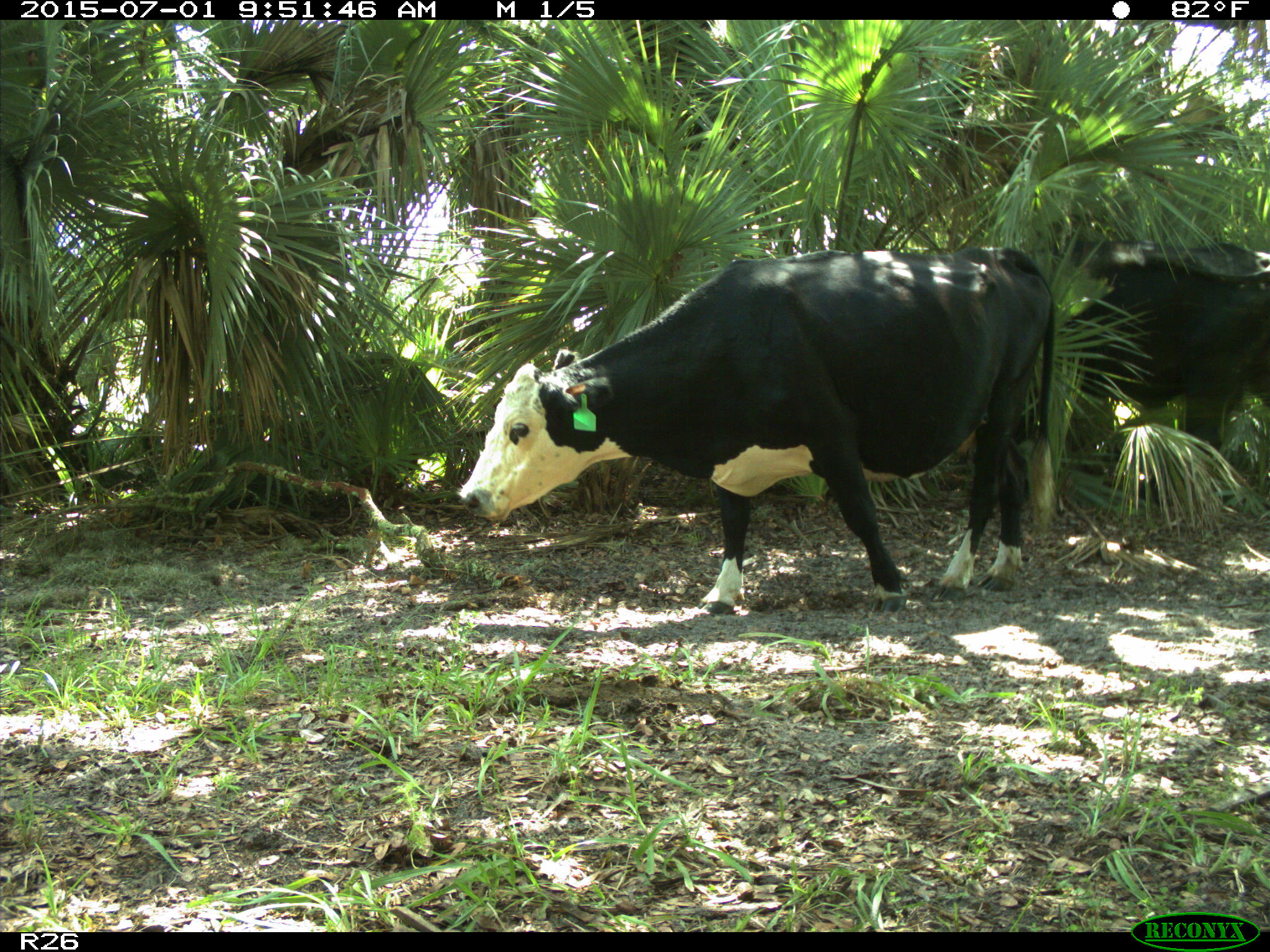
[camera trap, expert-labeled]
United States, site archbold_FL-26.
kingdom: Animalia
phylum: Chordata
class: Mammalia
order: Artiodactyla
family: Bovidae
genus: Bos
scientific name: Bos taurus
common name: domestic cow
Bos taurus (domestic cow).